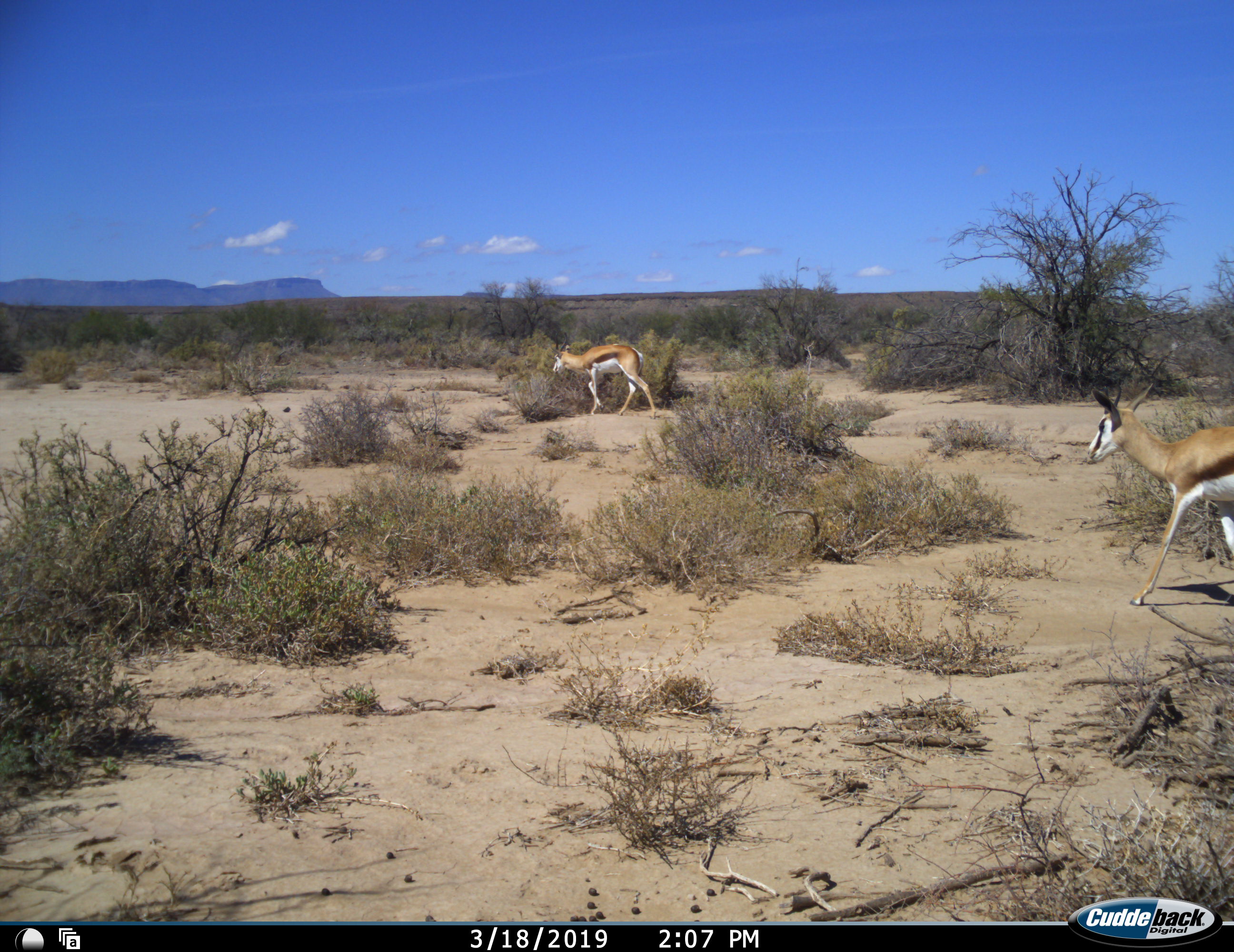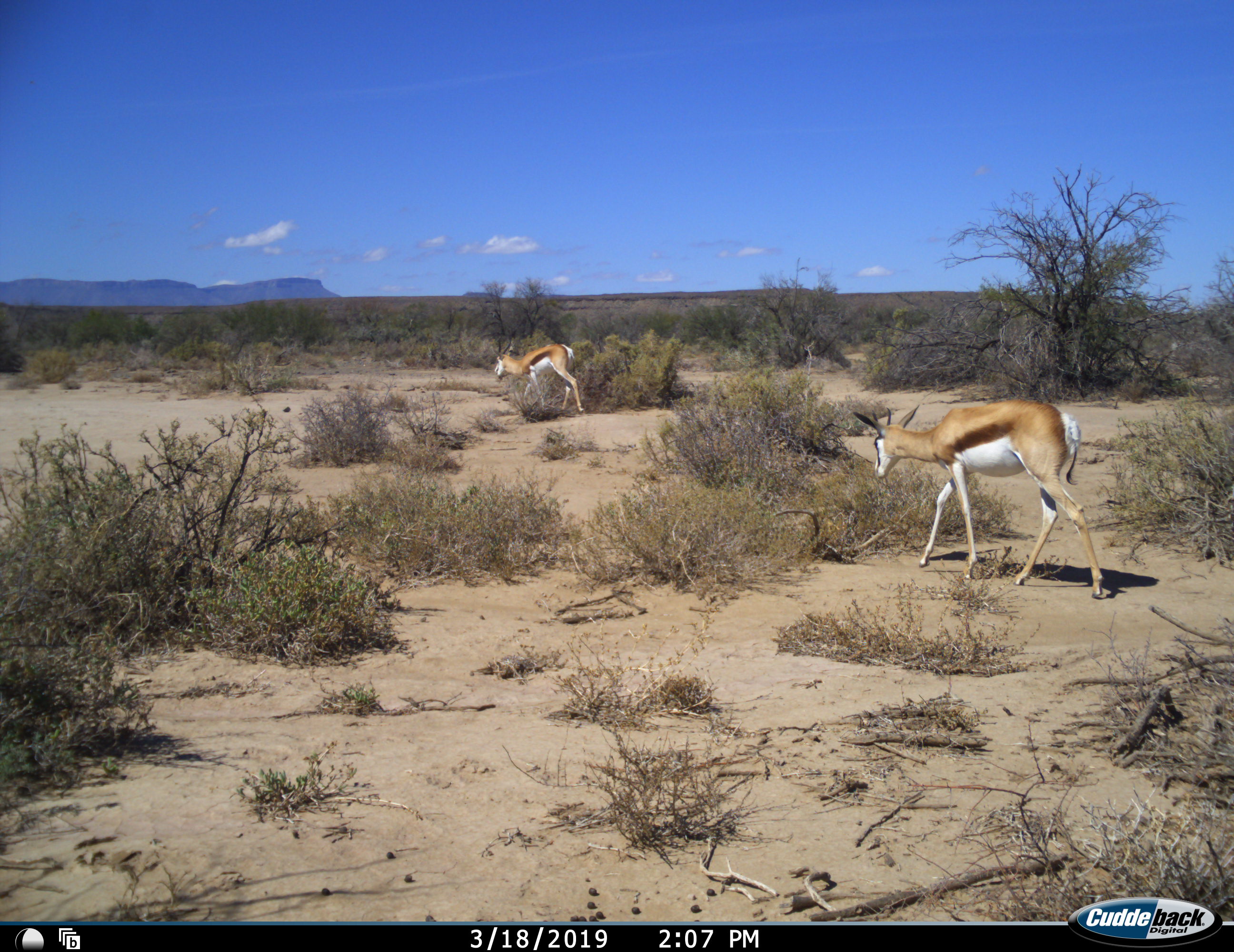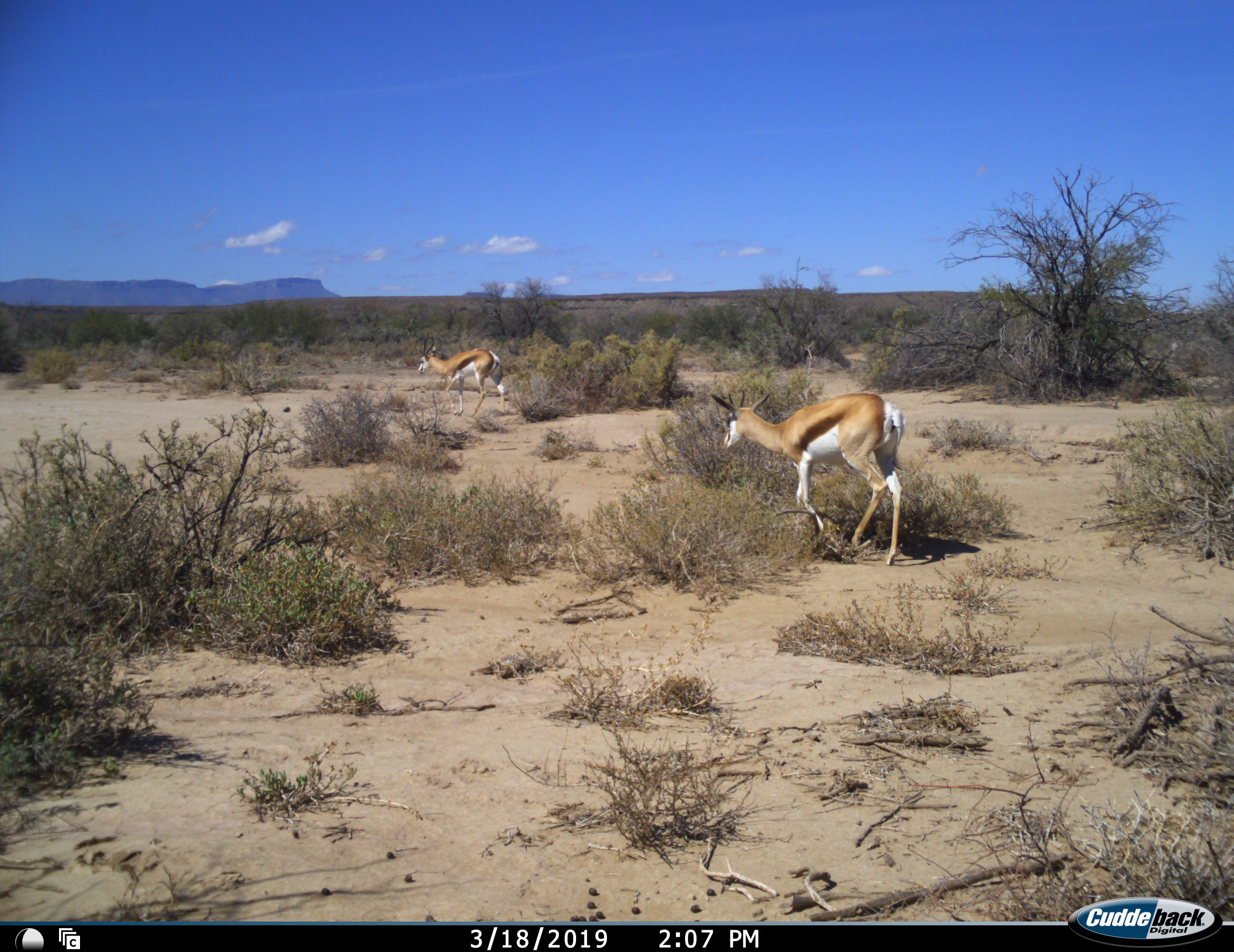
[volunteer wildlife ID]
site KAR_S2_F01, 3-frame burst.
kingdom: Animalia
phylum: Chordata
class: Mammalia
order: Artiodactyla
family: Bovidae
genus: Antidorcas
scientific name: Antidorcas marsupialis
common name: springbok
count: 2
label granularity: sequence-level